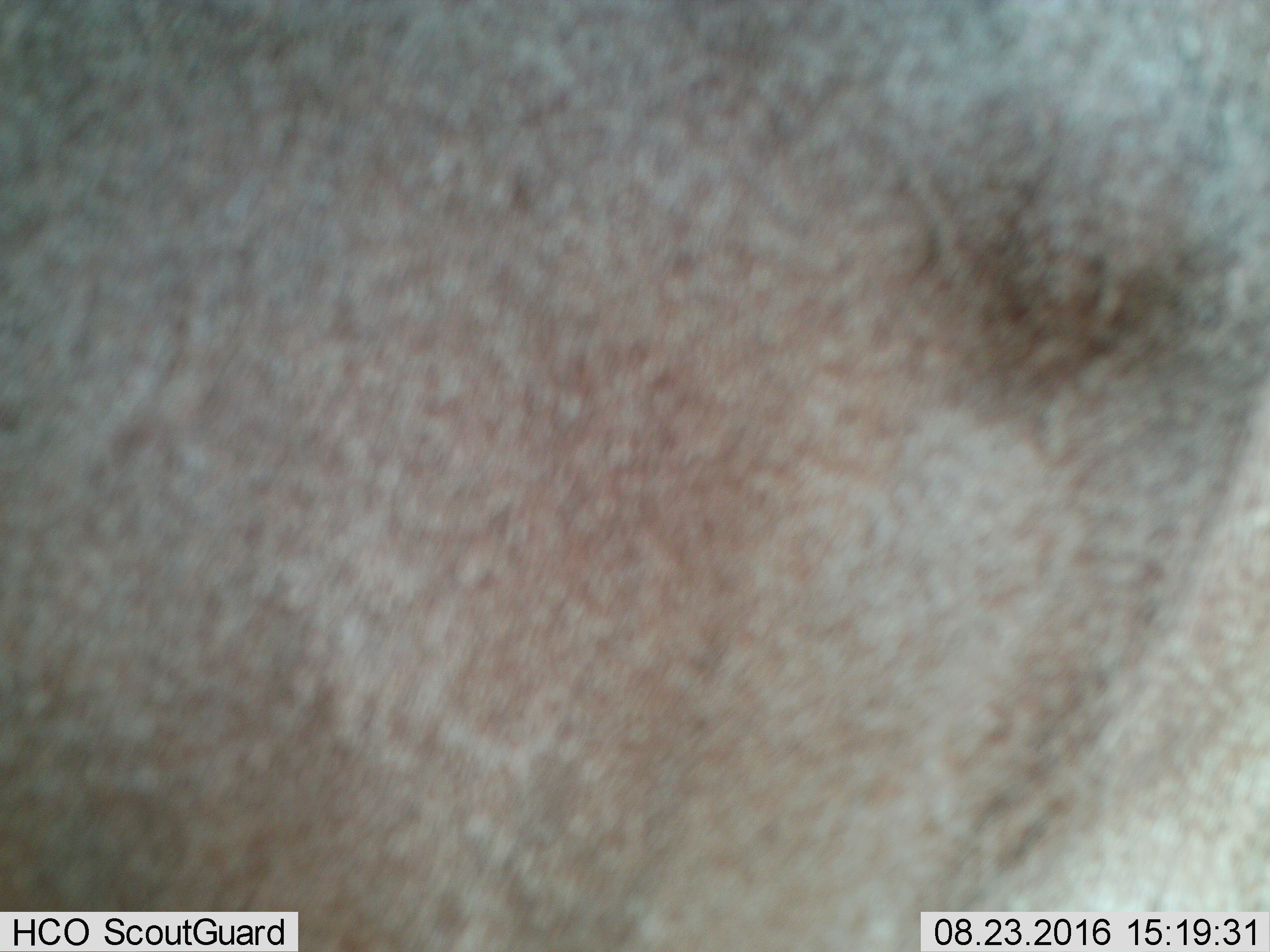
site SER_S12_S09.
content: unidentified animal